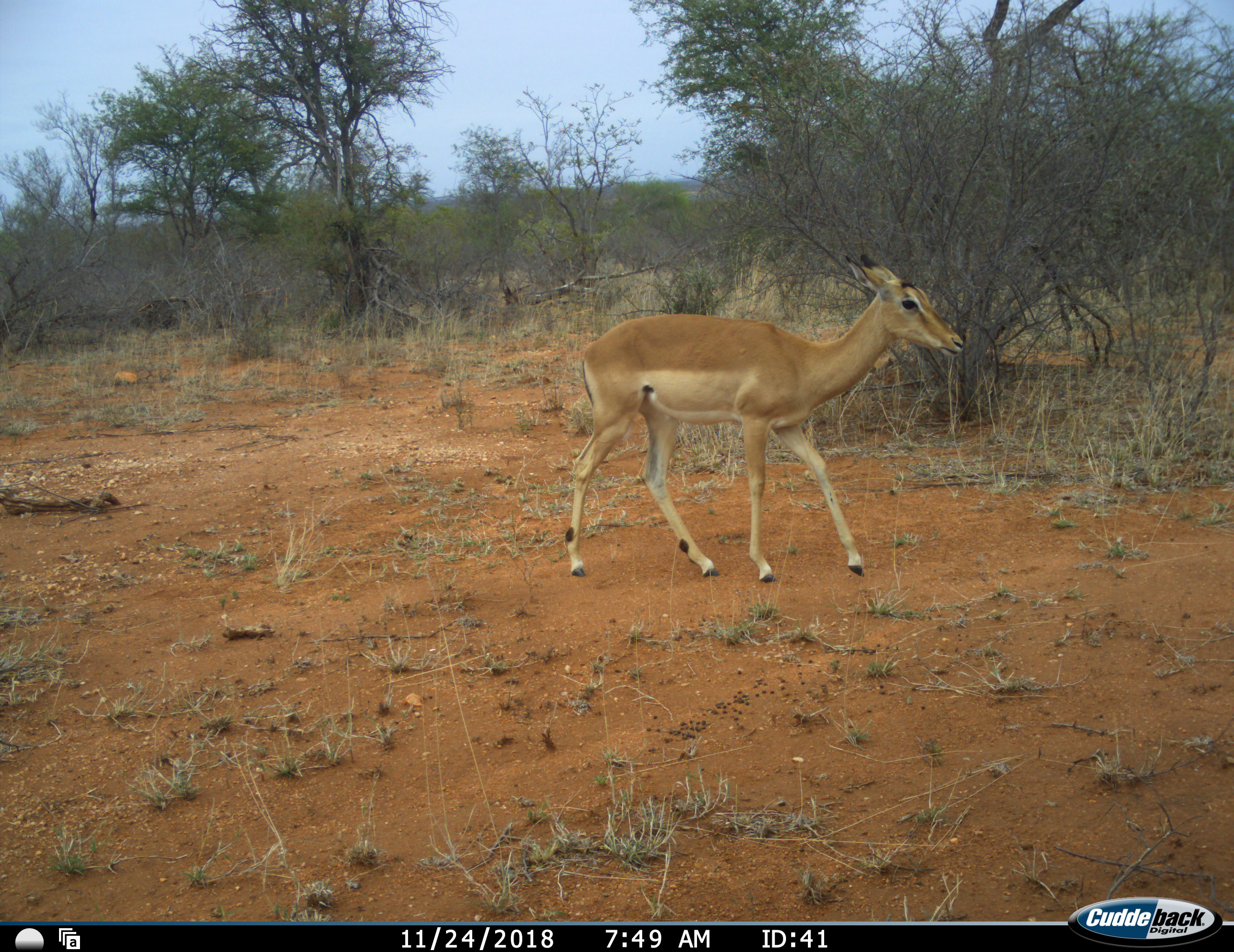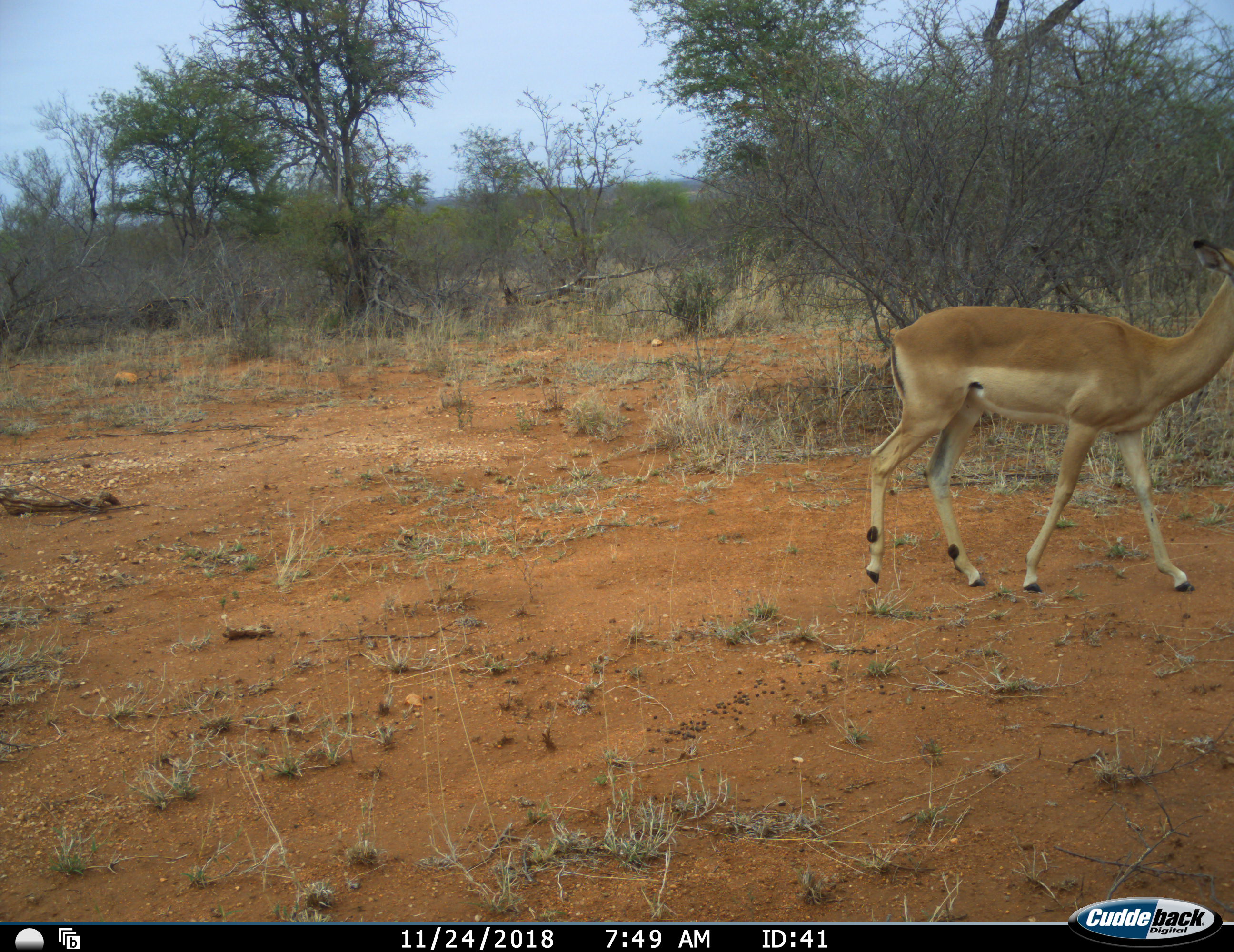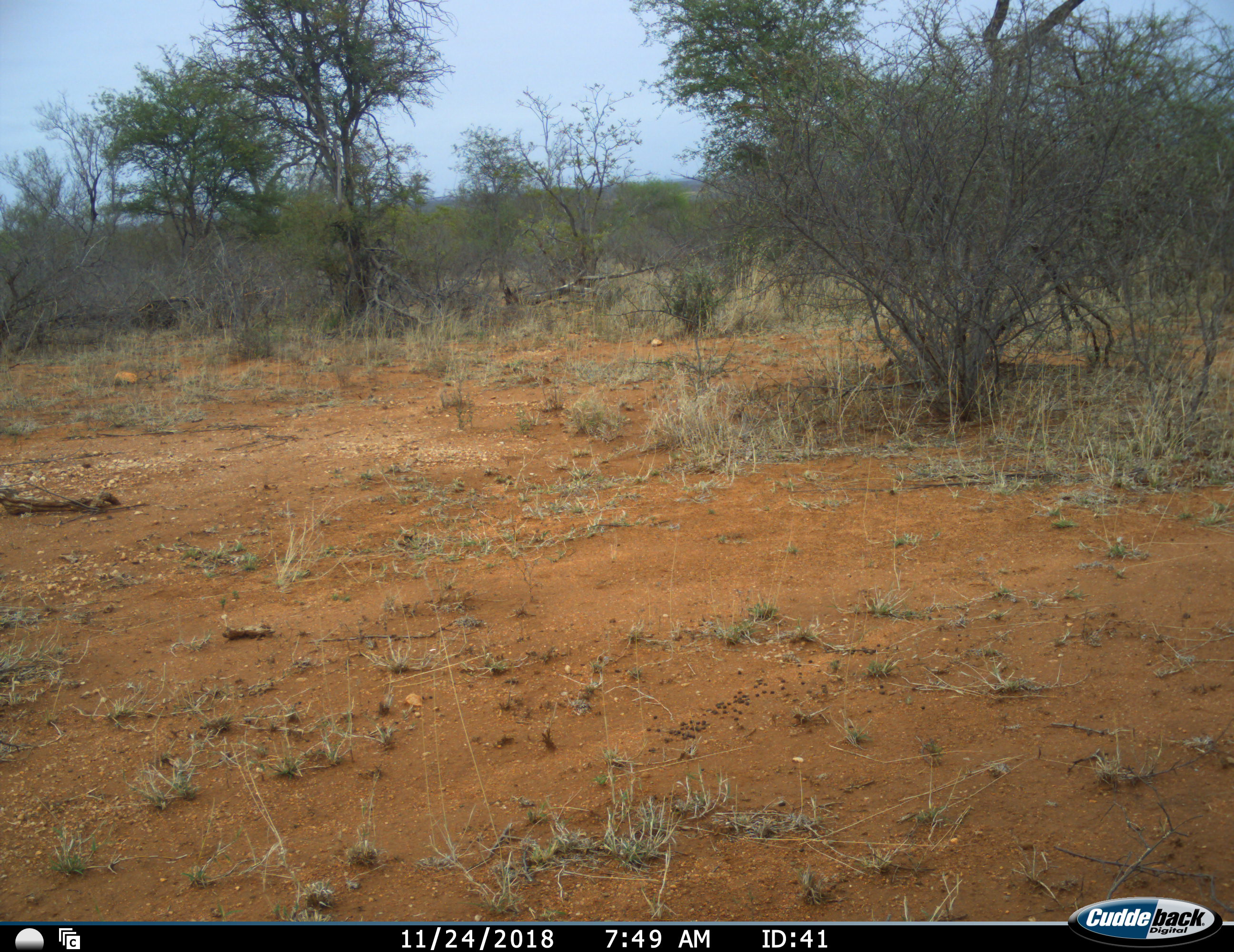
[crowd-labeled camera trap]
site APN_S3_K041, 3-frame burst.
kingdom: Animalia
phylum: Chordata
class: Mammalia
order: Artiodactyla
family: Bovidae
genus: Aepyceros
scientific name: Aepyceros melampus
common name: impala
Impala (Aepyceros melampus), count 1. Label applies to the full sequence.